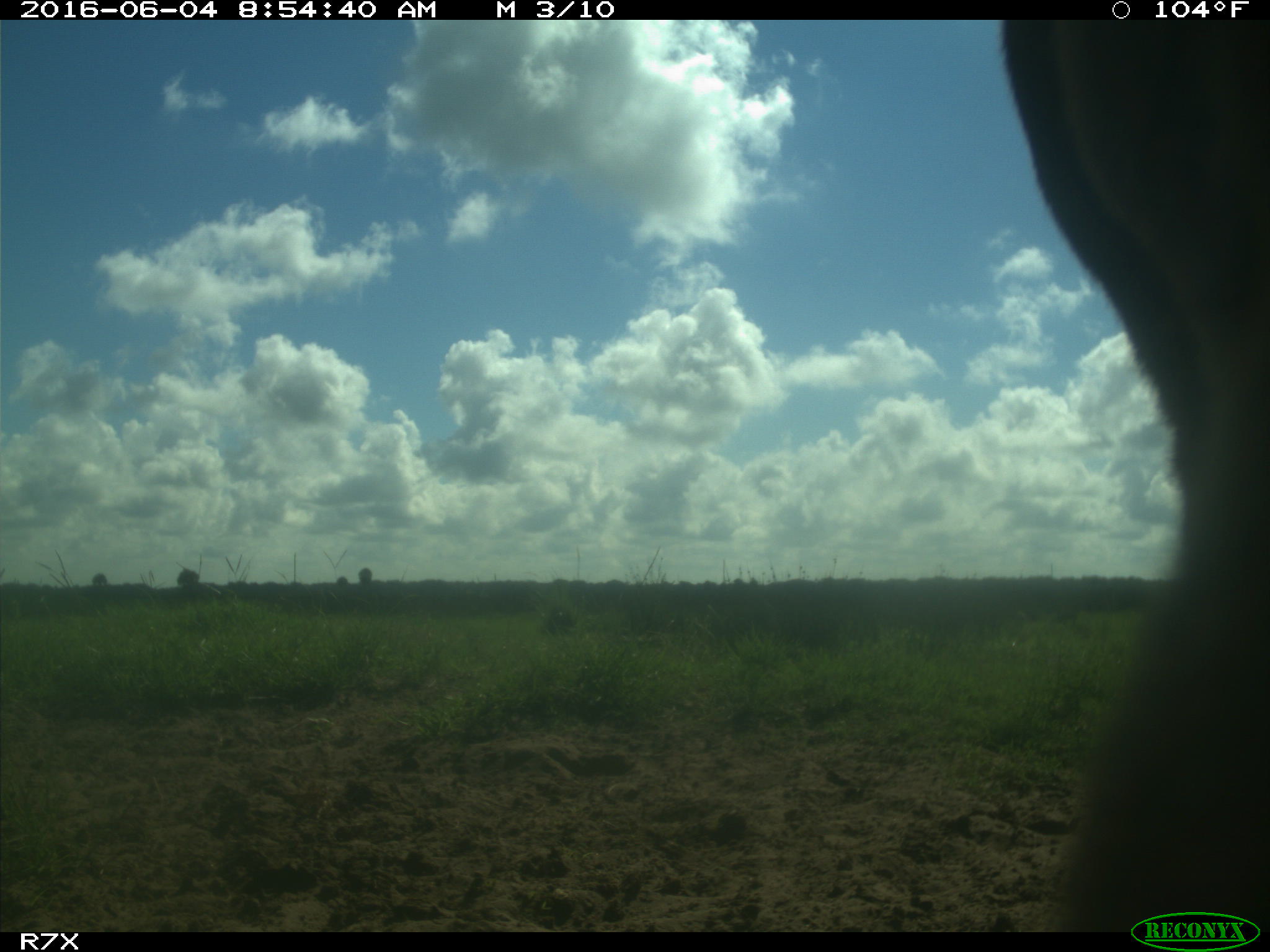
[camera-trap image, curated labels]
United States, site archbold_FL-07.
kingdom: Animalia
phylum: Chordata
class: Mammalia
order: Artiodactyla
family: Bovidae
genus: Bos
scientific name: Bos taurus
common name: domestic cow